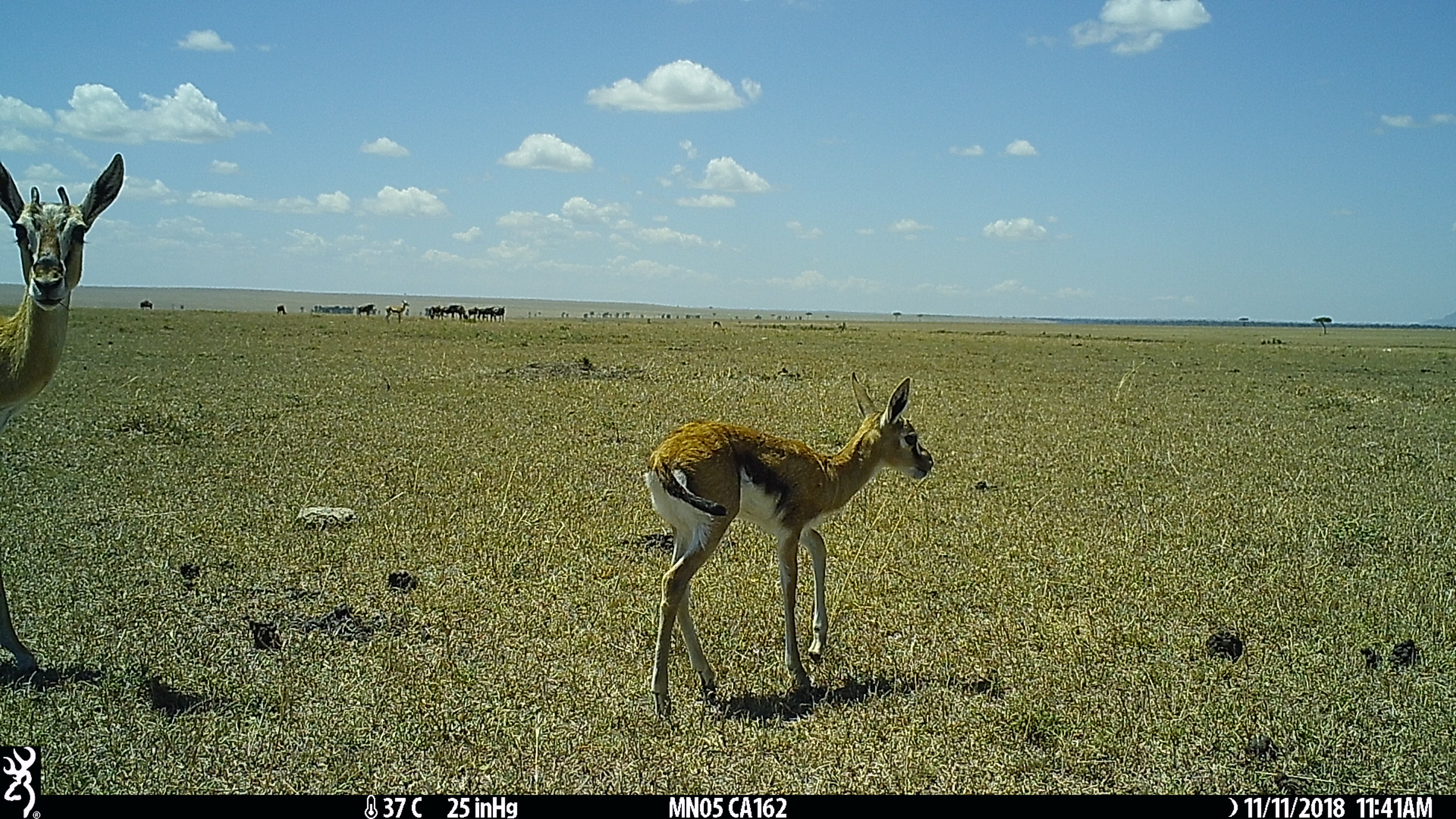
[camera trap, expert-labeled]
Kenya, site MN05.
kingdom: Animalia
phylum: Chordata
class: Mammalia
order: Artiodactyla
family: Bovidae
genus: Eudorcas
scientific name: Eudorcas thomsonii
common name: thomon's gazelle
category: gazelle thomsons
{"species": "gazelle thomsons (thomon's gazelle) (Eudorcas thomsonii)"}